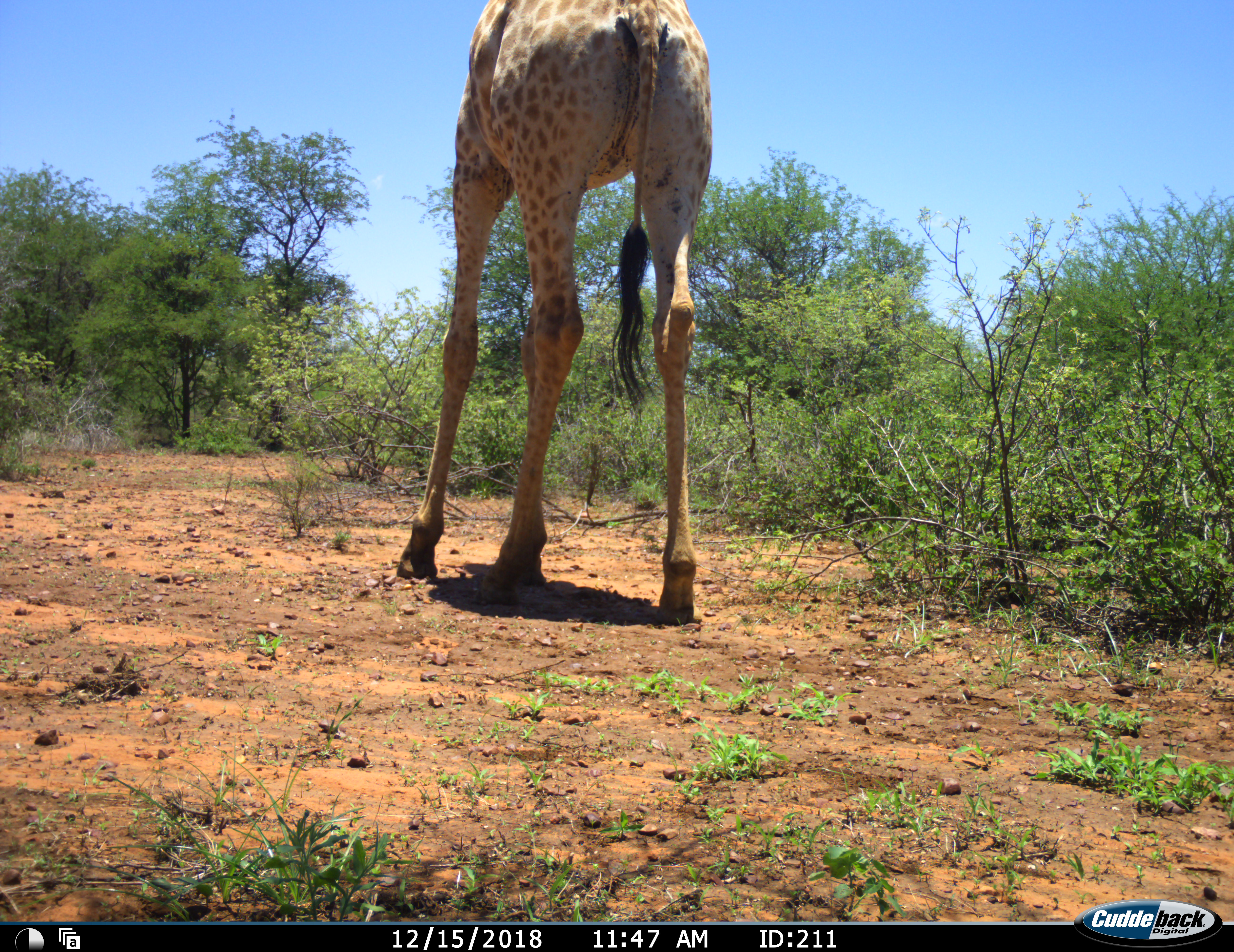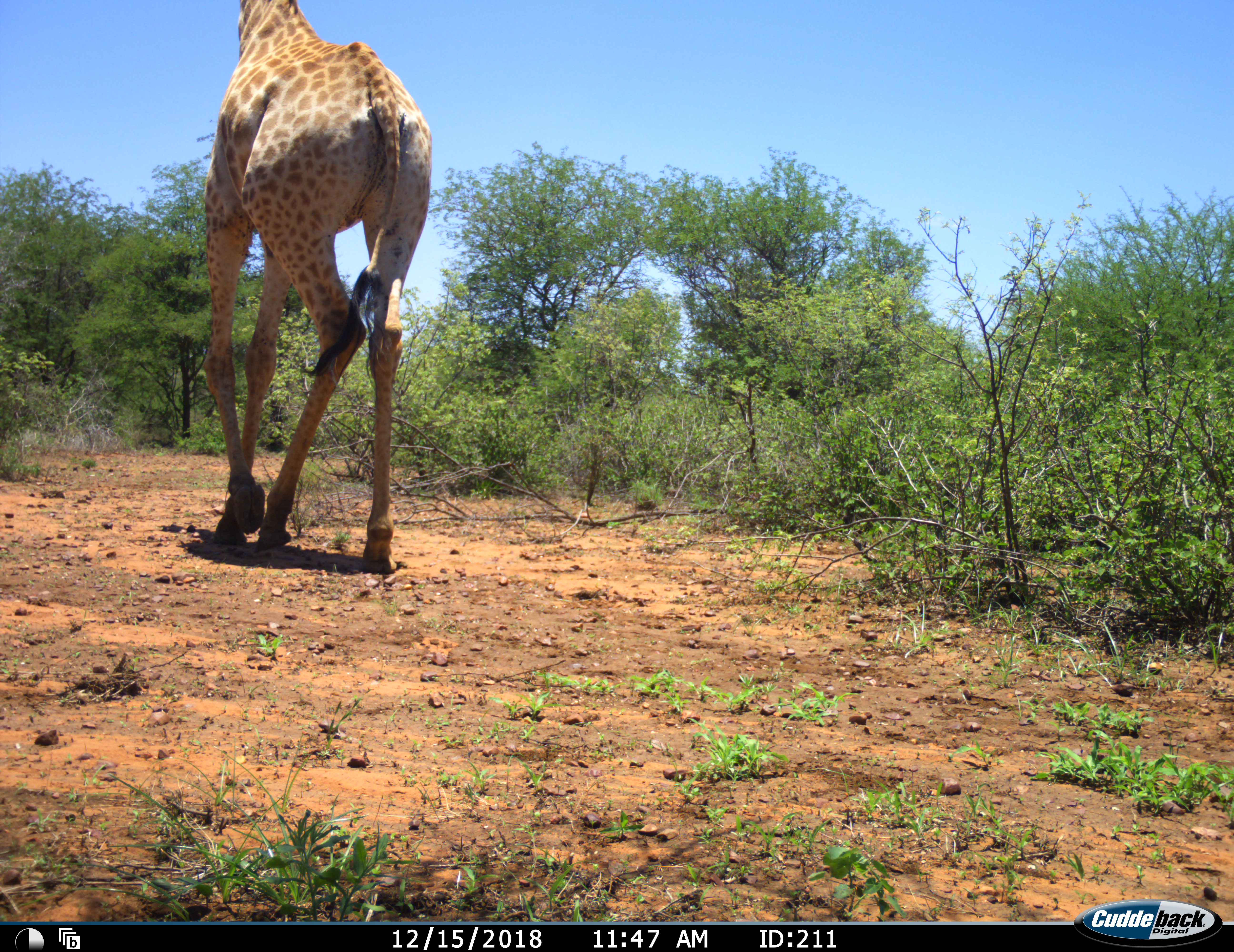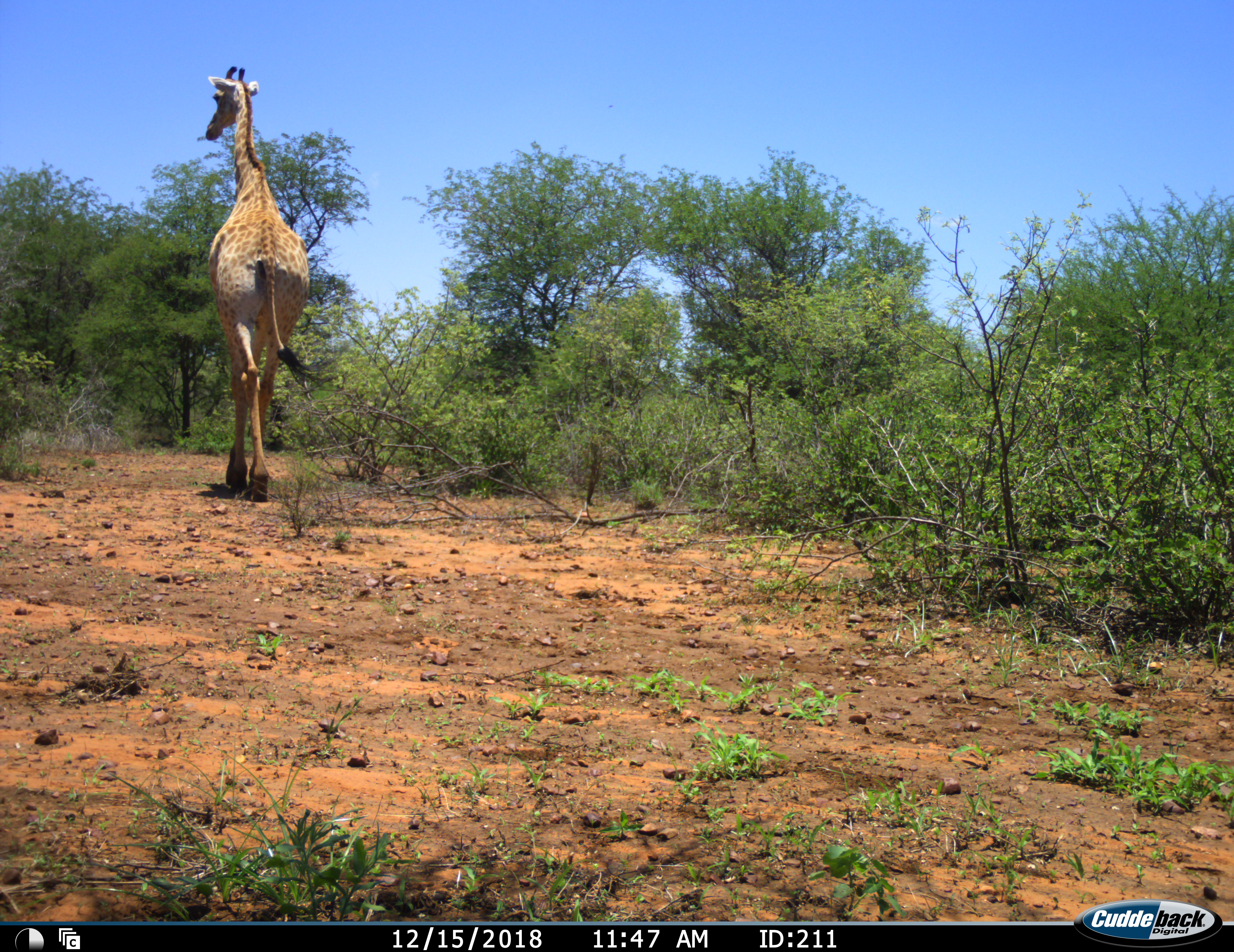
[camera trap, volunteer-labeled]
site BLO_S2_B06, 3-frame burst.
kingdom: Animalia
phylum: Chordata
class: Mammalia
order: Artiodactyla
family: Giraffidae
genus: Giraffa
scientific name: Giraffa camelopardalis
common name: giraffe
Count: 1.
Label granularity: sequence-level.